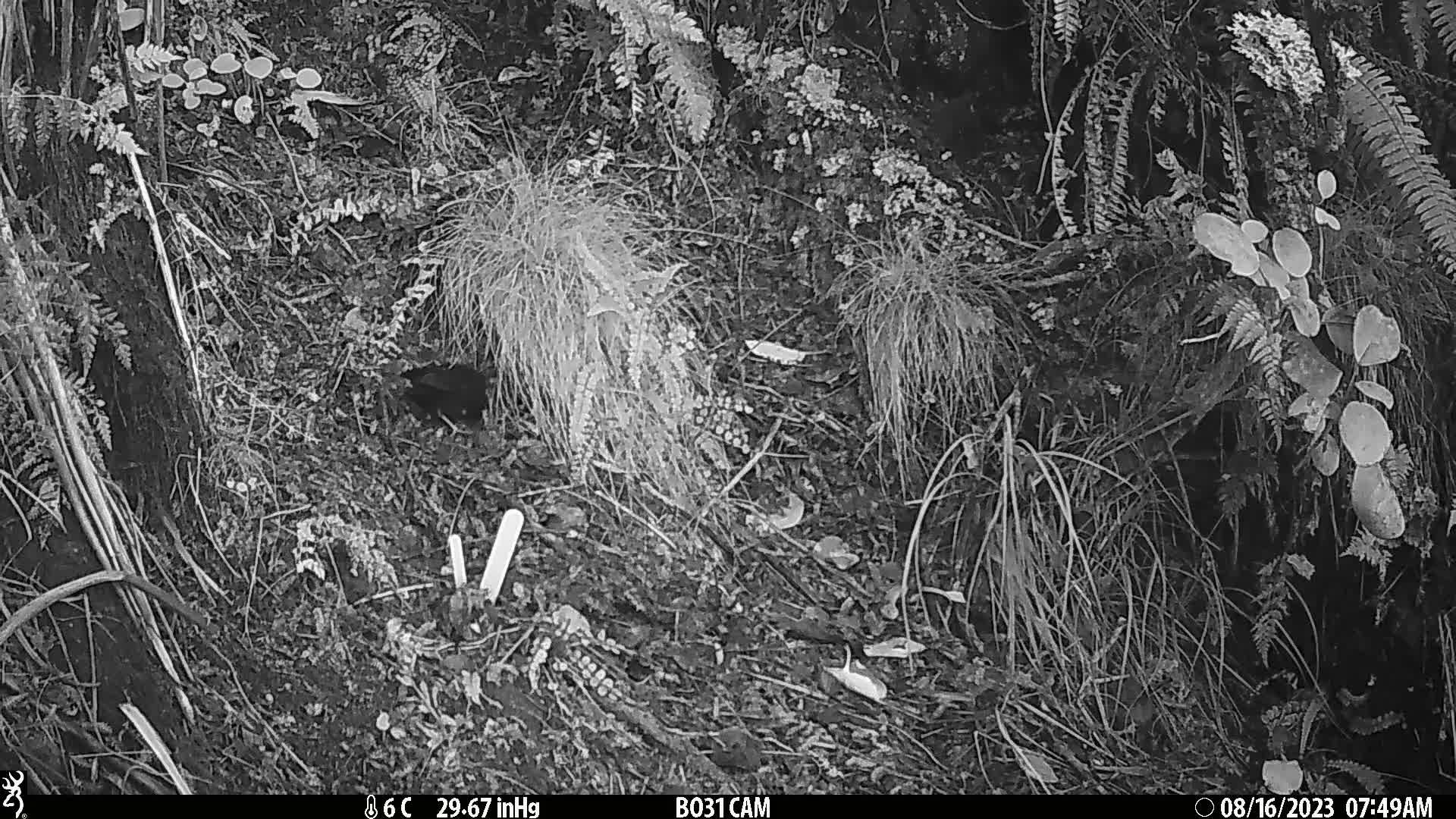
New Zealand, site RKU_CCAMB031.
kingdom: Animalia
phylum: Chordata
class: Aves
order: Passeriformes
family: Turdidae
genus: Turdus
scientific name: Turdus merula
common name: eurasian blackbird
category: blackbird